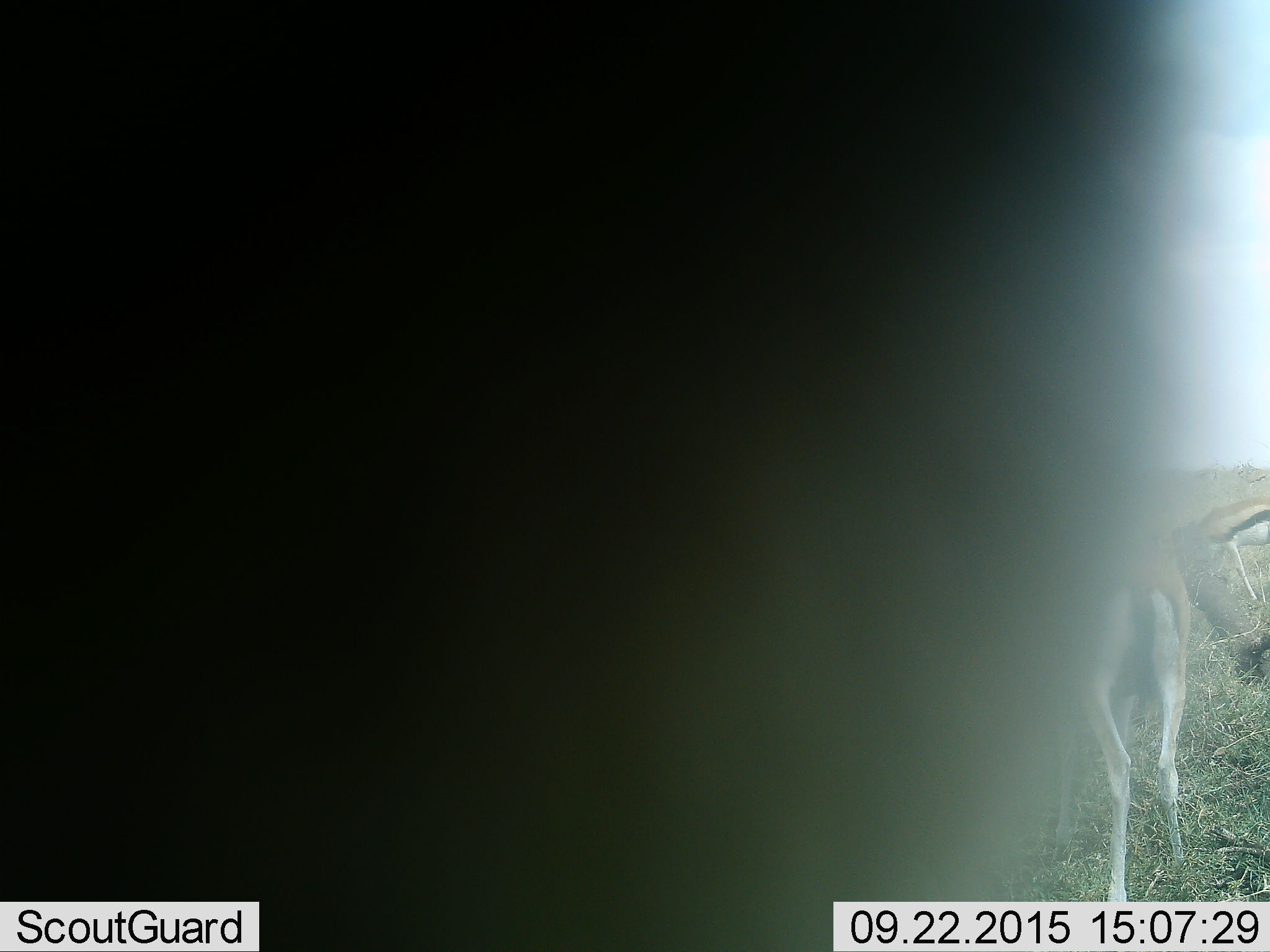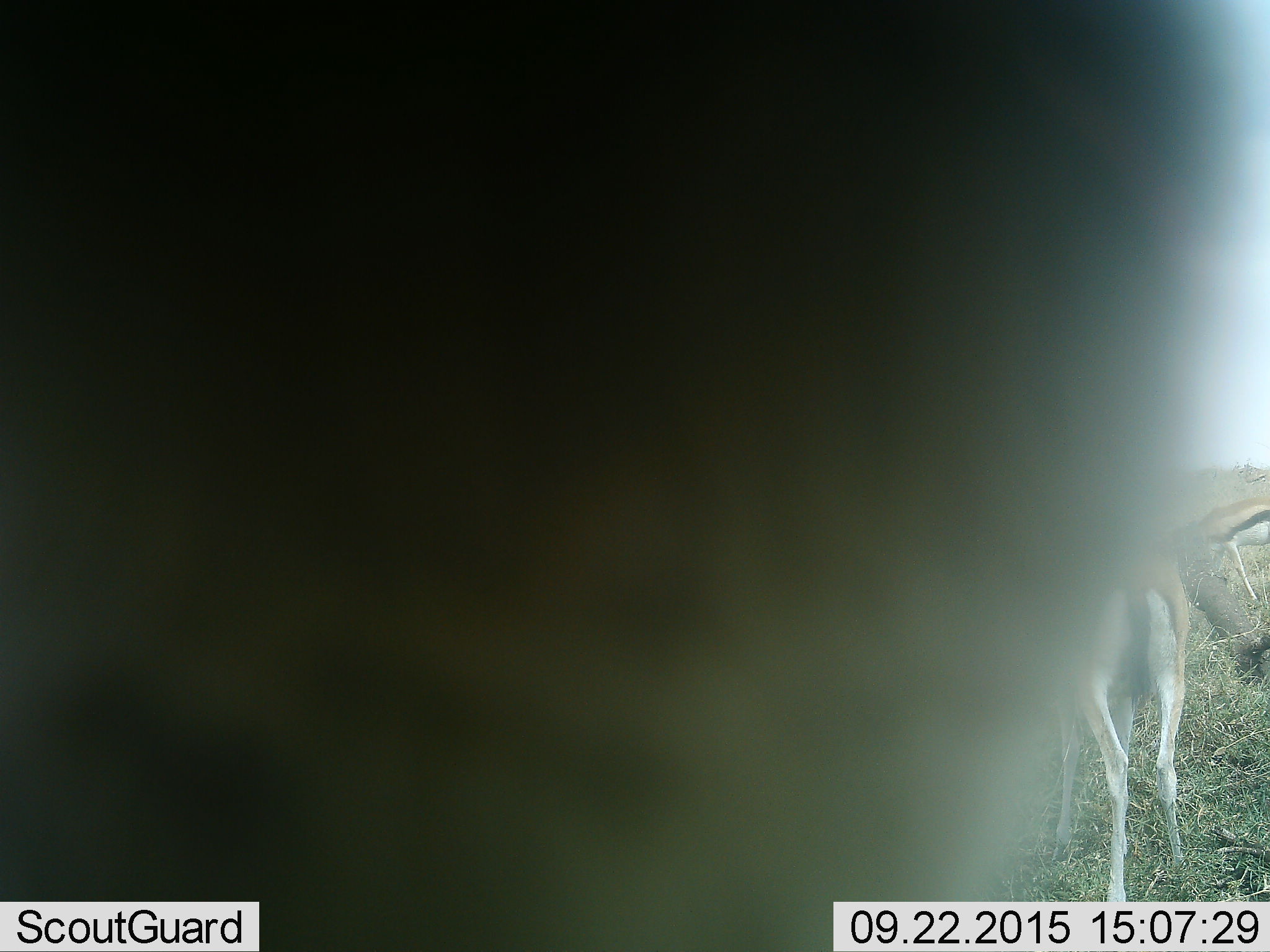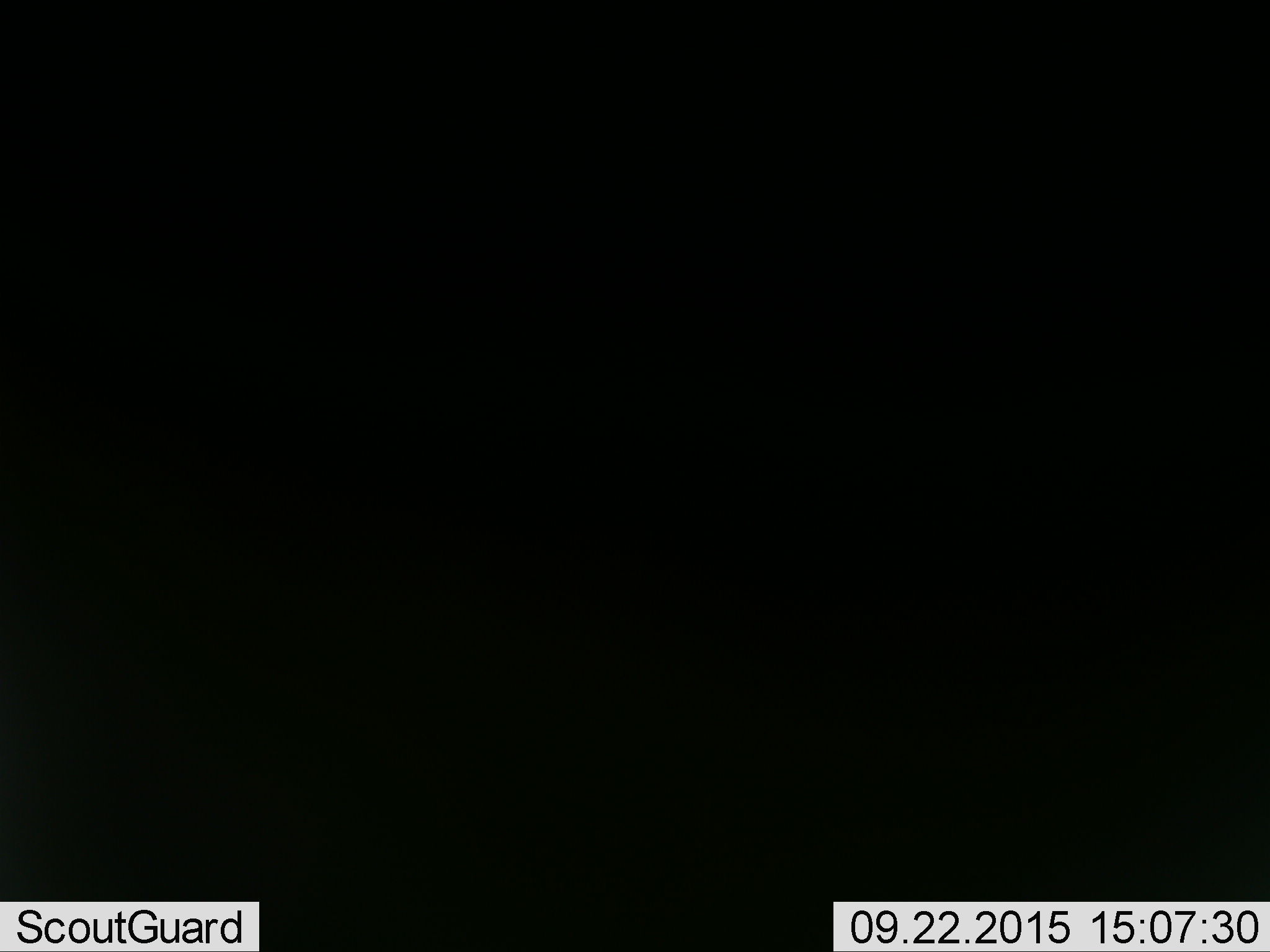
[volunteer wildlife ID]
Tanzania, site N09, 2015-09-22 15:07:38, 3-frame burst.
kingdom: Animalia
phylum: Chordata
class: Mammalia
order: Artiodactyla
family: Bovidae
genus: Eudorcas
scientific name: Eudorcas thomsonii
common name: thomson's gazelle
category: gazellethomsons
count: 3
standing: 83%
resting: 0%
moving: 33%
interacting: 17%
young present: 0%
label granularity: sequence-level